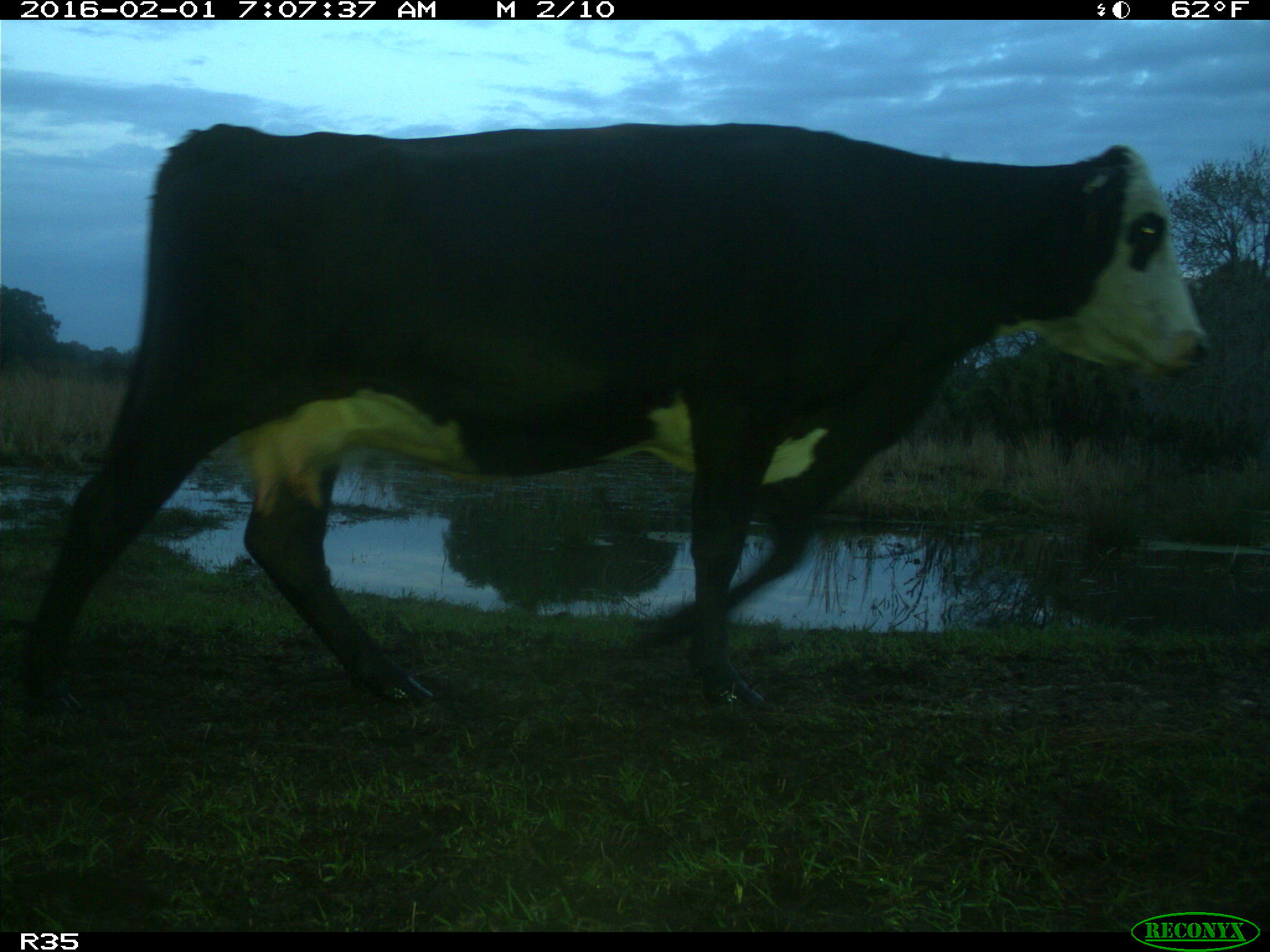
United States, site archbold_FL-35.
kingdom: Animalia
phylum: Chordata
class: Mammalia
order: Artiodactyla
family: Bovidae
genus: Bos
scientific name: Bos taurus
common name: domestic cow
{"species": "Bos taurus (domestic cow)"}